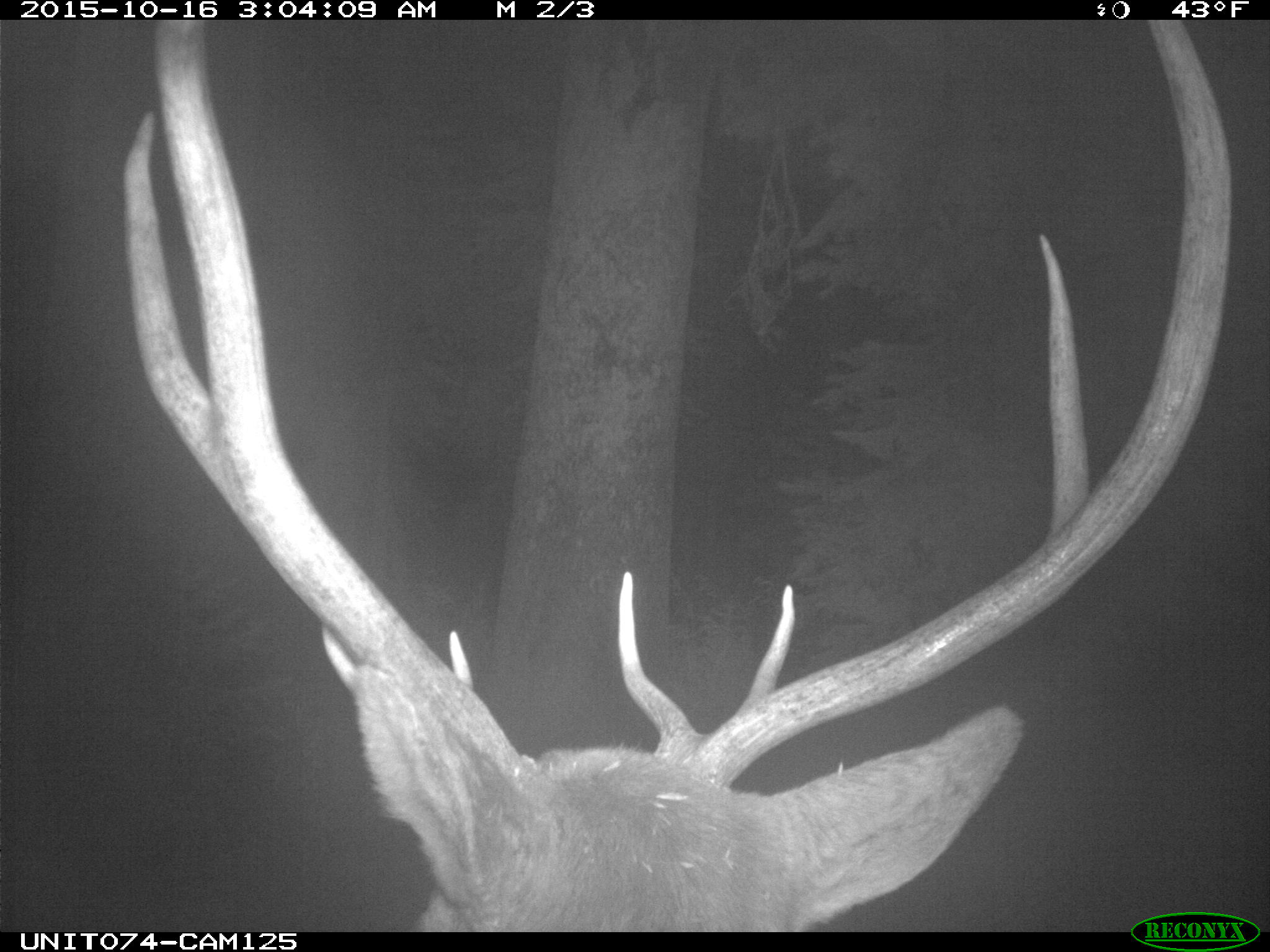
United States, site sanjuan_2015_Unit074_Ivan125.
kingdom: Animalia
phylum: Chordata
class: Mammalia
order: Artiodactyla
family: Cervidae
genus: Cervus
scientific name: Cervus elaphus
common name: red deer